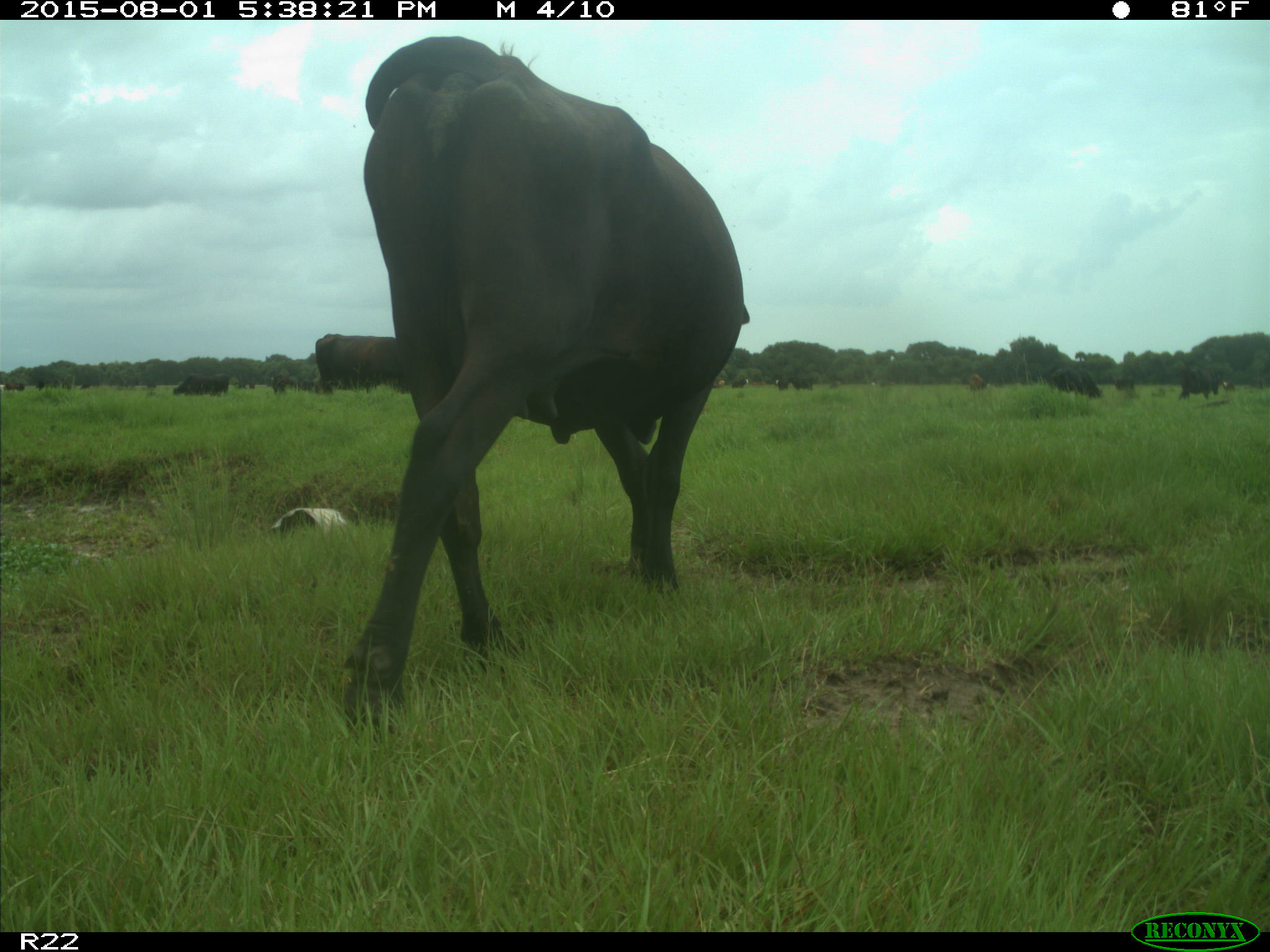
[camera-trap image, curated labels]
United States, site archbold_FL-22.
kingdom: Animalia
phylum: Chordata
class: Mammalia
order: Artiodactyla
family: Bovidae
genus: Bos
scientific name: Bos taurus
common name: domestic cow